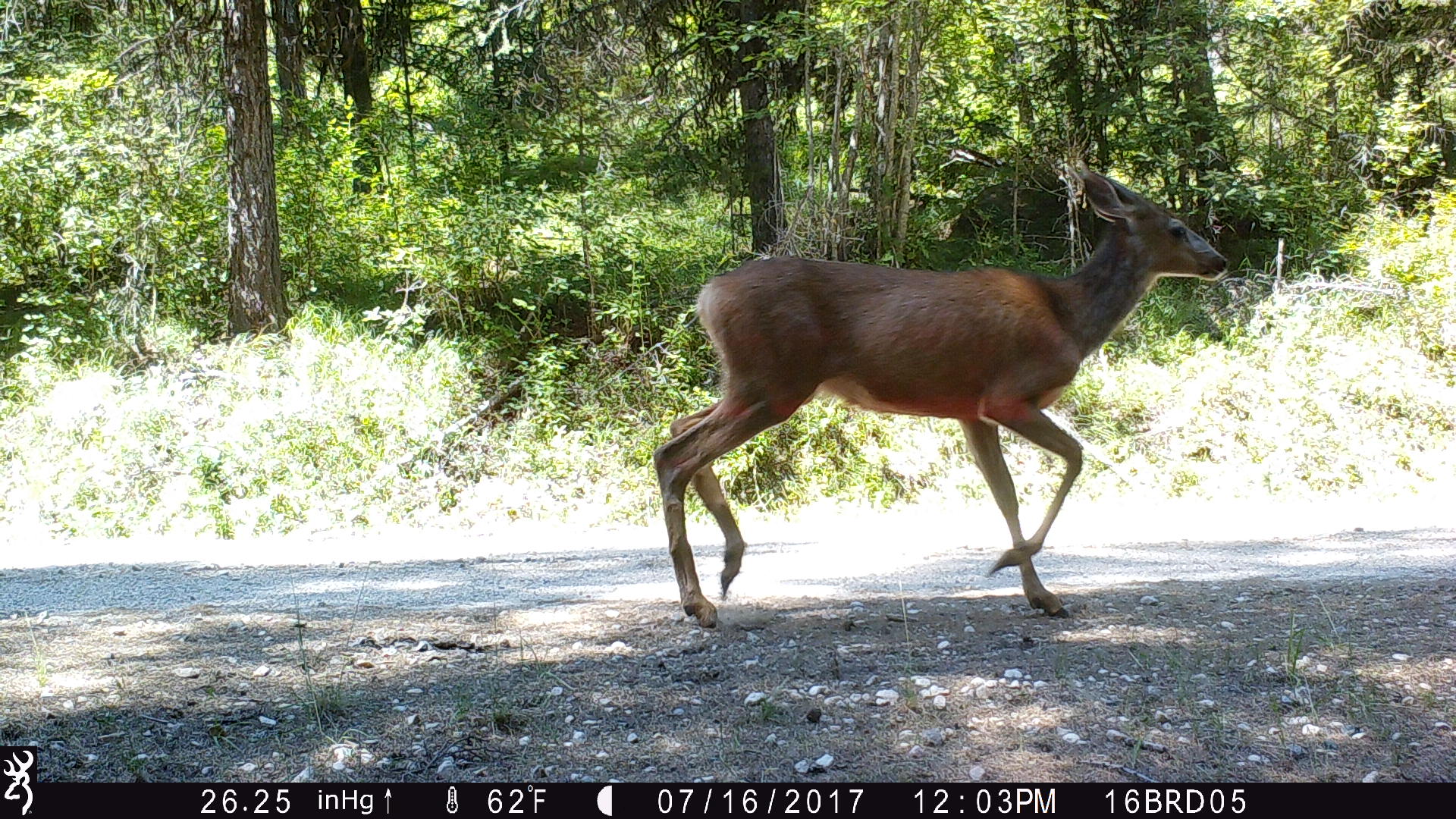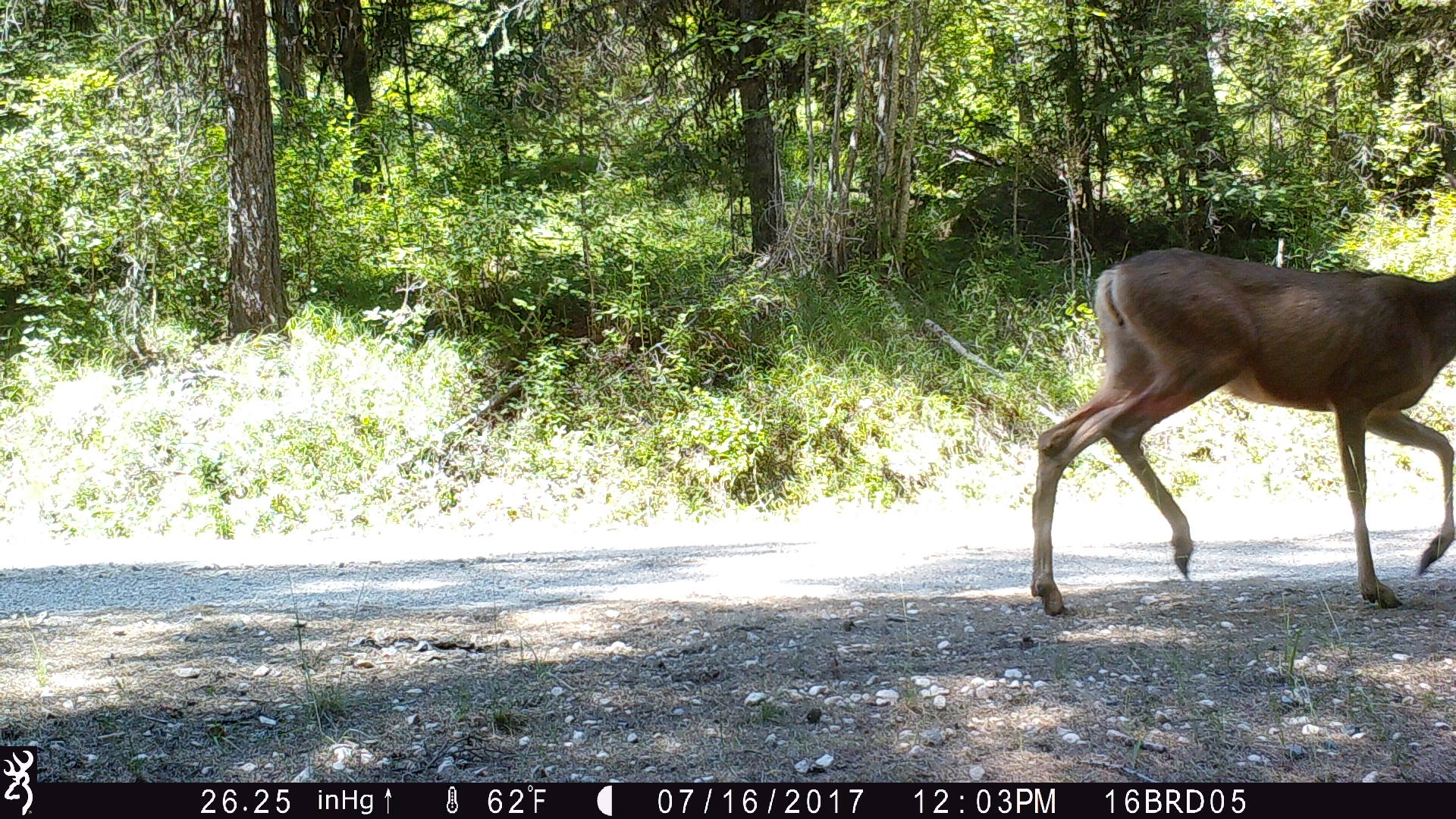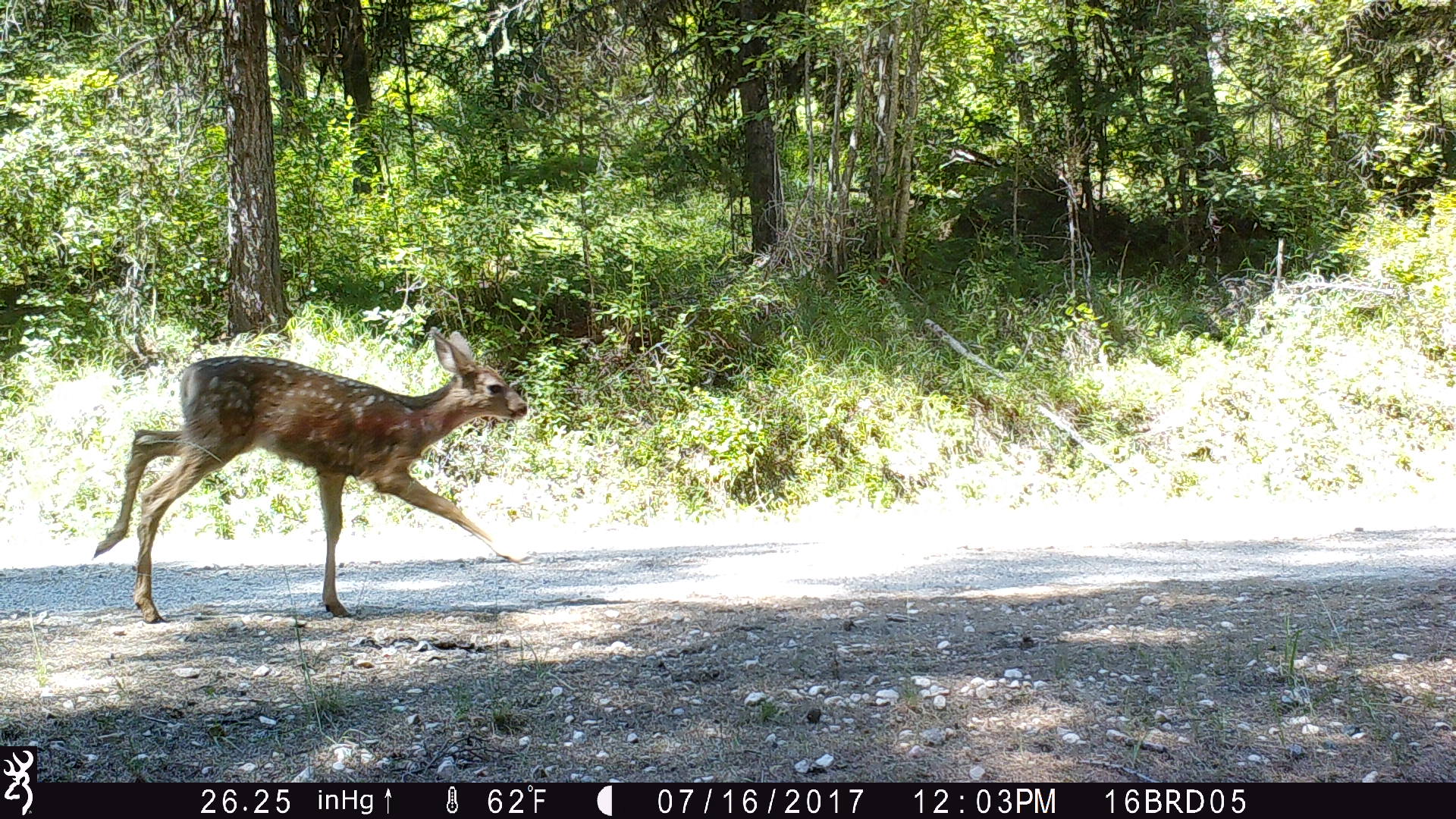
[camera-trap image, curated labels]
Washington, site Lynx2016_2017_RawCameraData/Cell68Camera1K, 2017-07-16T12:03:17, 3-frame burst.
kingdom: Animalia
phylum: Chordata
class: Mammalia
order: Artiodactyla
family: Cervidae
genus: Odocoileus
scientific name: Odocoileus hemionus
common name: mule deer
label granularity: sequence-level